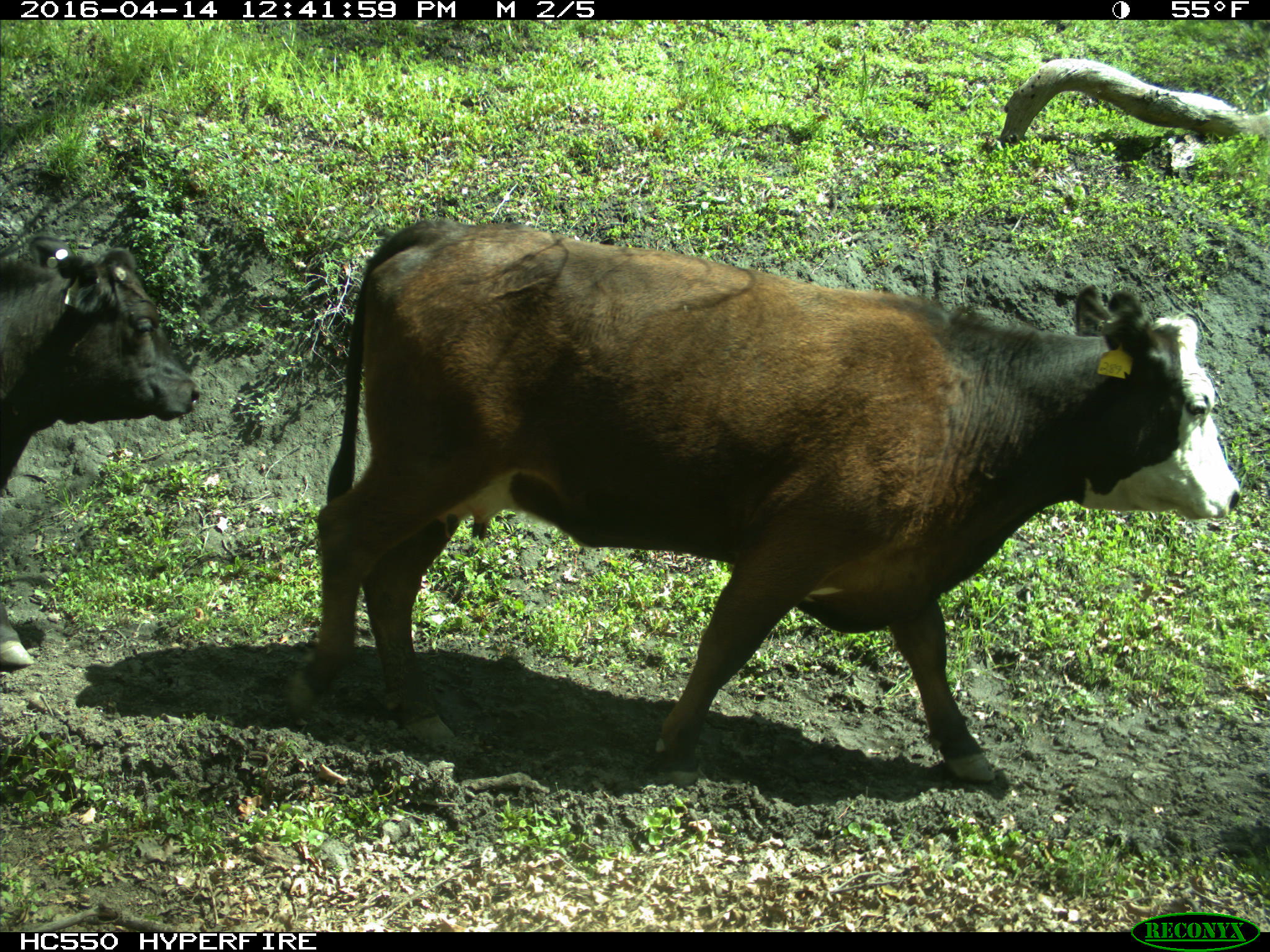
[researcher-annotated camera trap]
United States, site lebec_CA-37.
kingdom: Animalia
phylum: Chordata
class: Mammalia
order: Artiodactyla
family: Bovidae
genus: Bos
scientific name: Bos taurus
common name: domestic cow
Bos taurus (domestic cow).